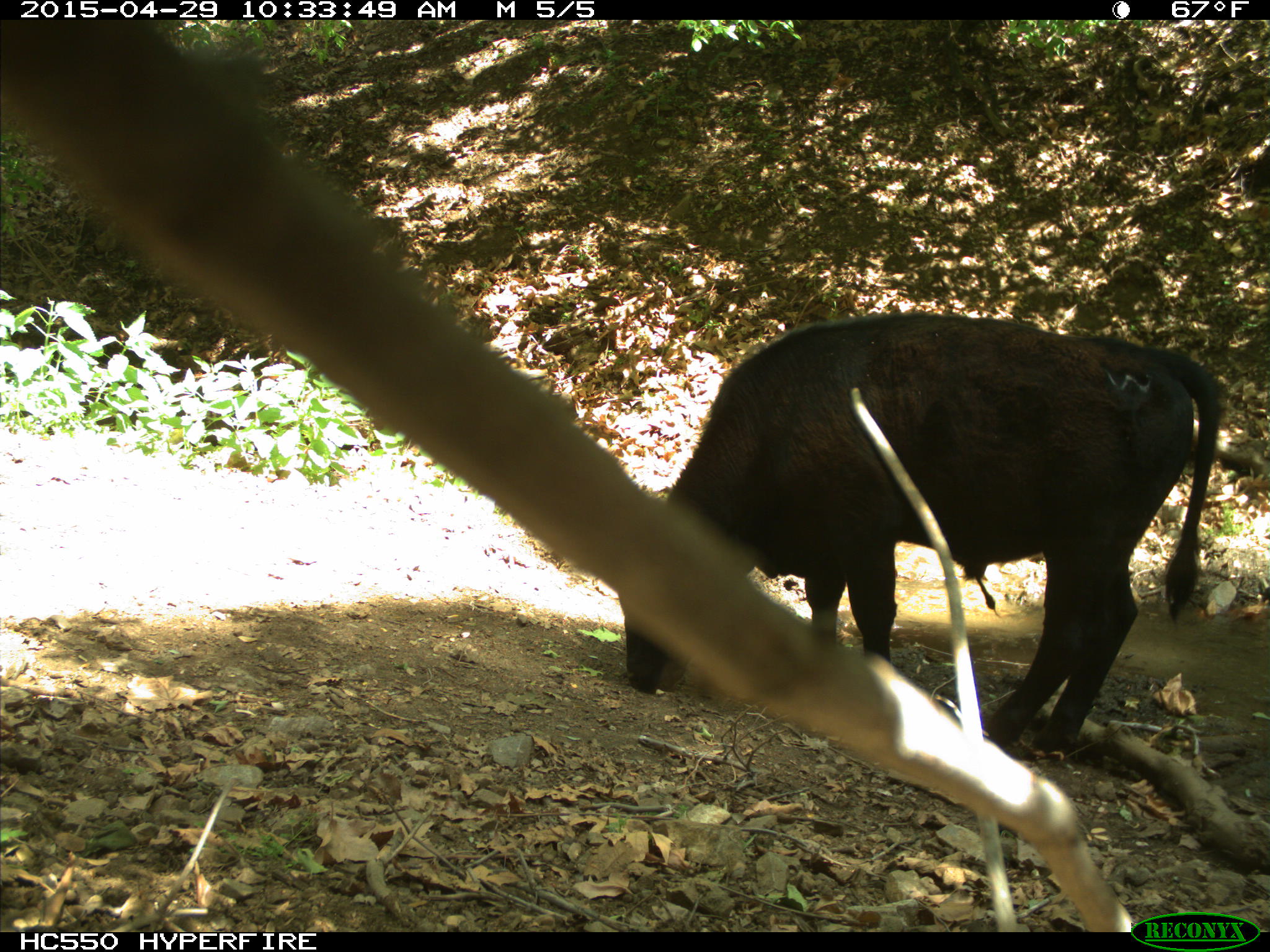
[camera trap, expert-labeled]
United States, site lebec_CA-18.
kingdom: Animalia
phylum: Chordata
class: Mammalia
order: Artiodactyla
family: Bovidae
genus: Bos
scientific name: Bos taurus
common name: domestic cow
Bos taurus (domestic cow).